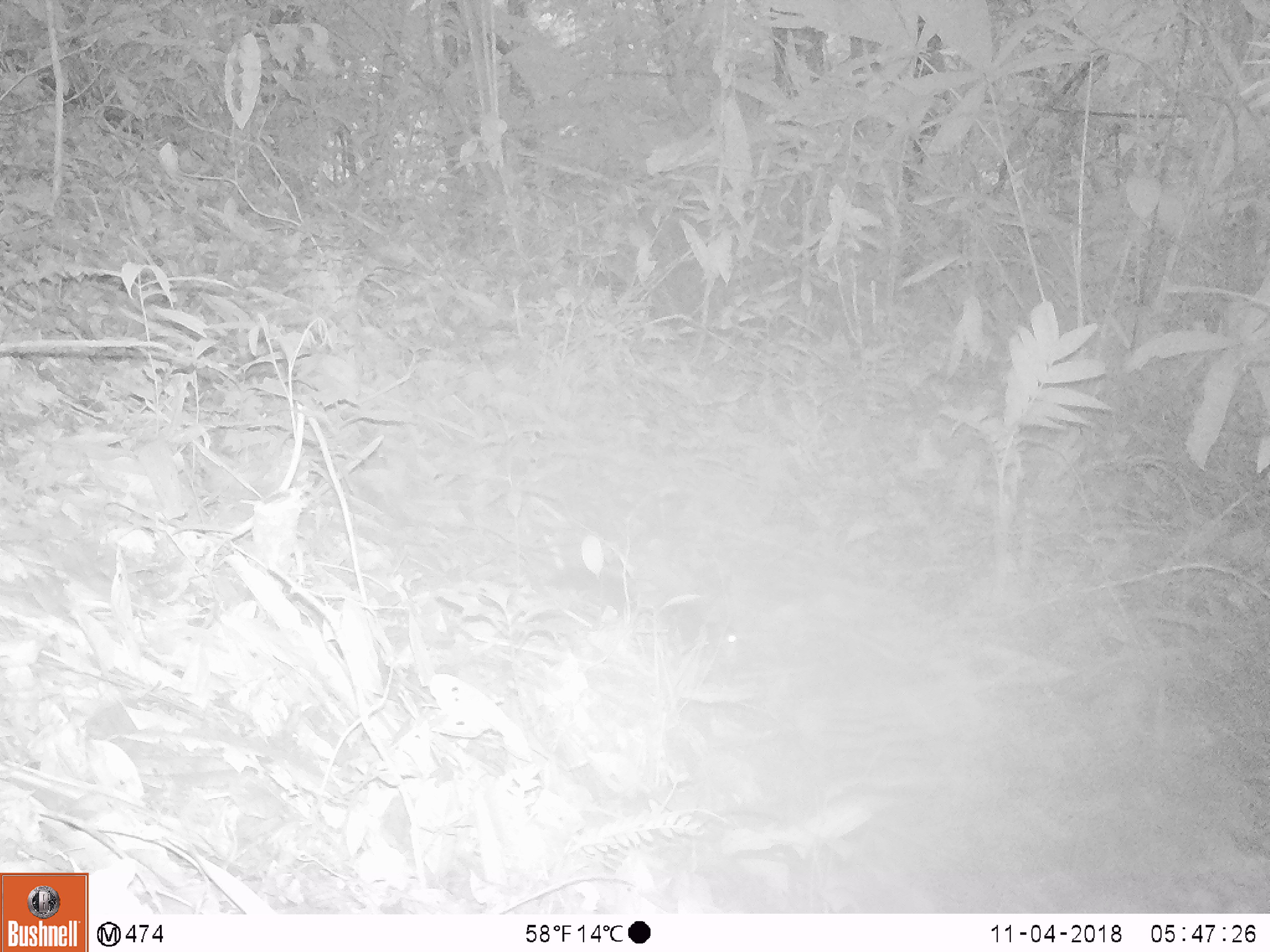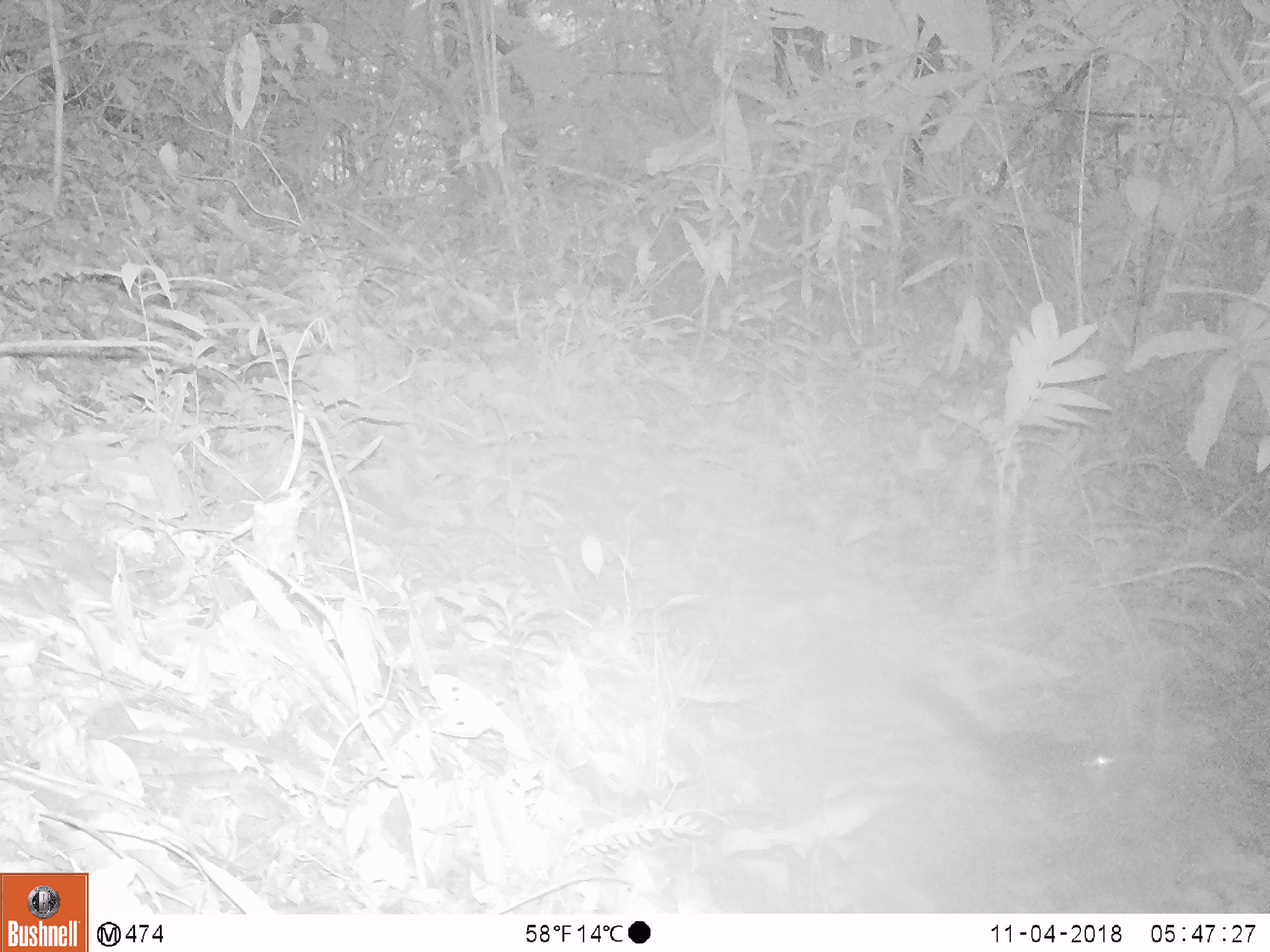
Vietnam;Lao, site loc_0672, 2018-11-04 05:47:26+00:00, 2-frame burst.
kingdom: Animalia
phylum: Chordata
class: Mammalia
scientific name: Mammalia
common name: mammal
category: unidentified small mammal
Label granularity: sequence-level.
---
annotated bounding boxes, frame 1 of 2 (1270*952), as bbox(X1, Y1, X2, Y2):
unidentified small mammal: bbox(544, 565, 741, 665)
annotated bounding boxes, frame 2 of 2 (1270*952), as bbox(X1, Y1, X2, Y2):
unidentified small mammal: bbox(893, 676, 1119, 801)